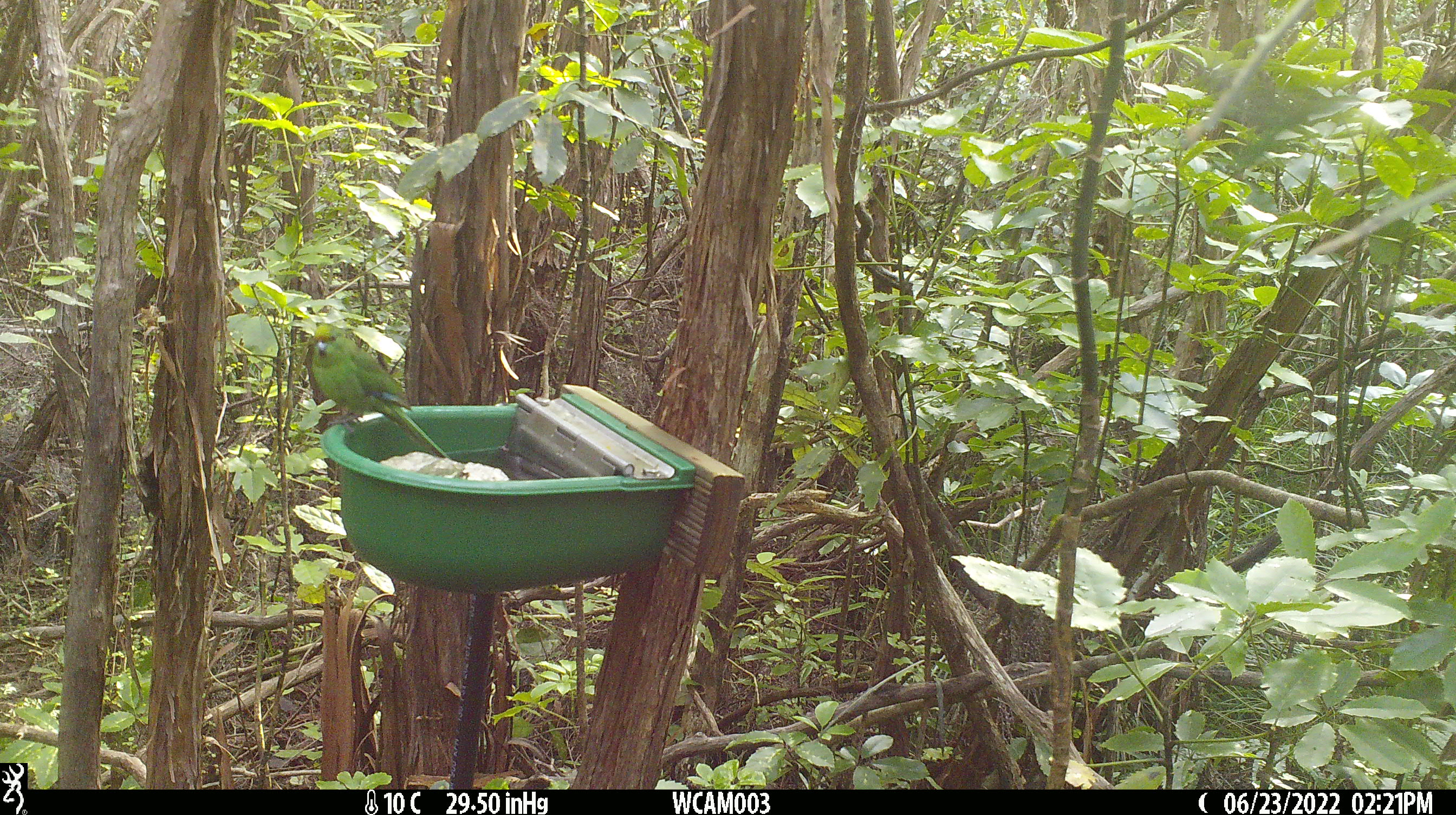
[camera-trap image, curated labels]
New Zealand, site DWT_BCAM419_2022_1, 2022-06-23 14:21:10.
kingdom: Animalia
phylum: Chordata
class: Aves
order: Psittaciformes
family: Psittaculidae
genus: Cyanoramphus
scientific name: Cyanoramphus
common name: parakeet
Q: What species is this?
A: Parakeet (Cyanoramphus).